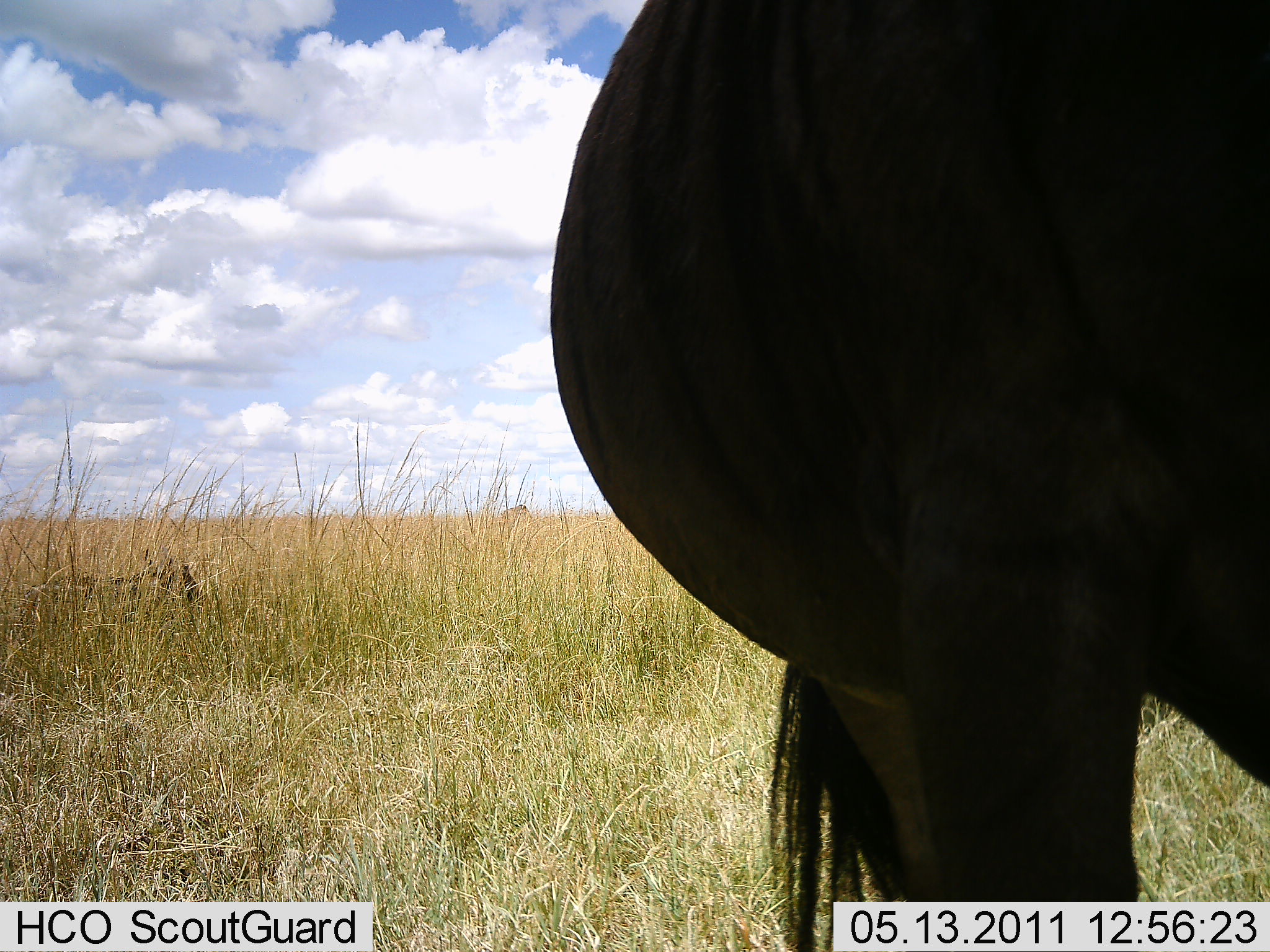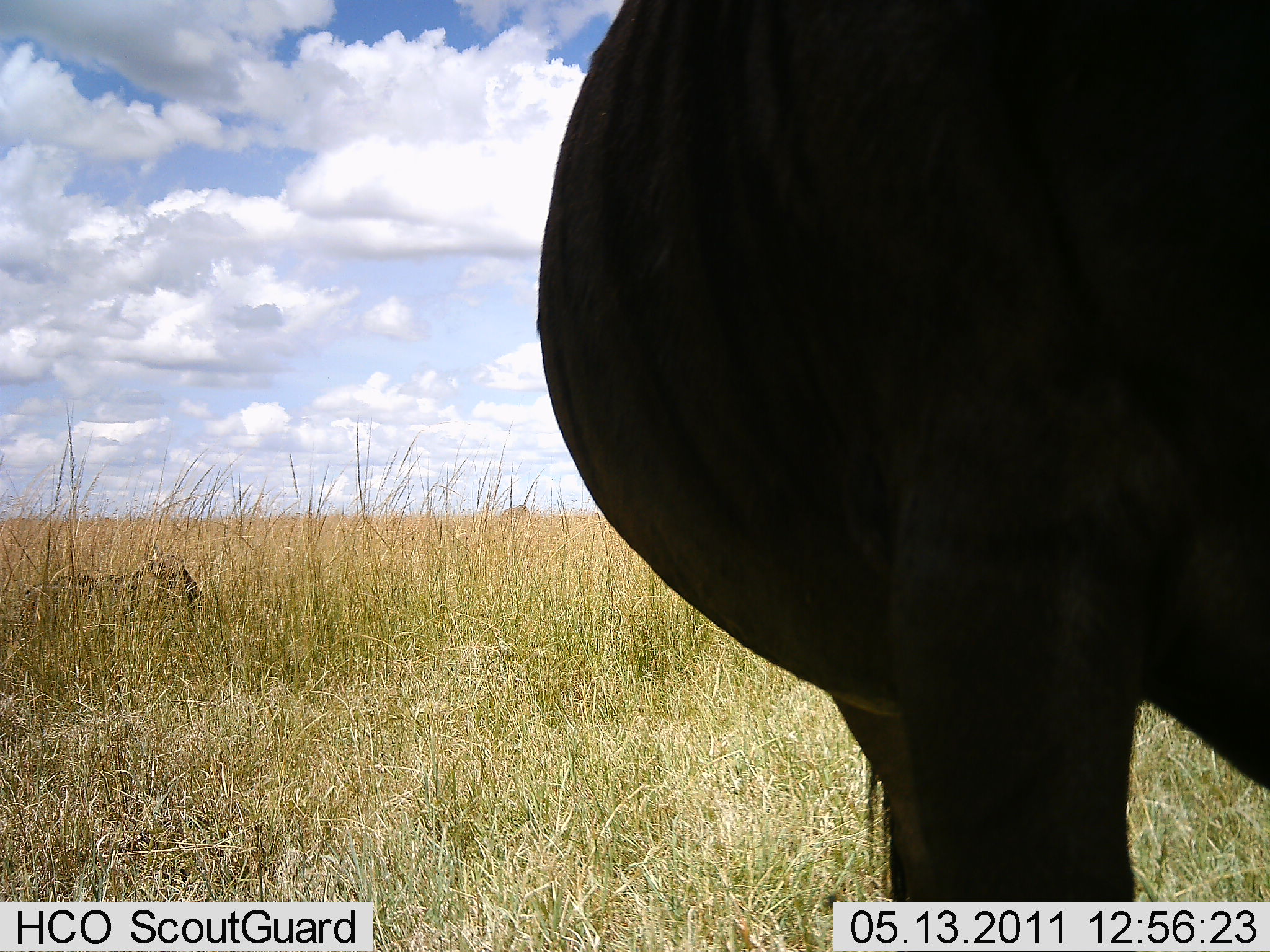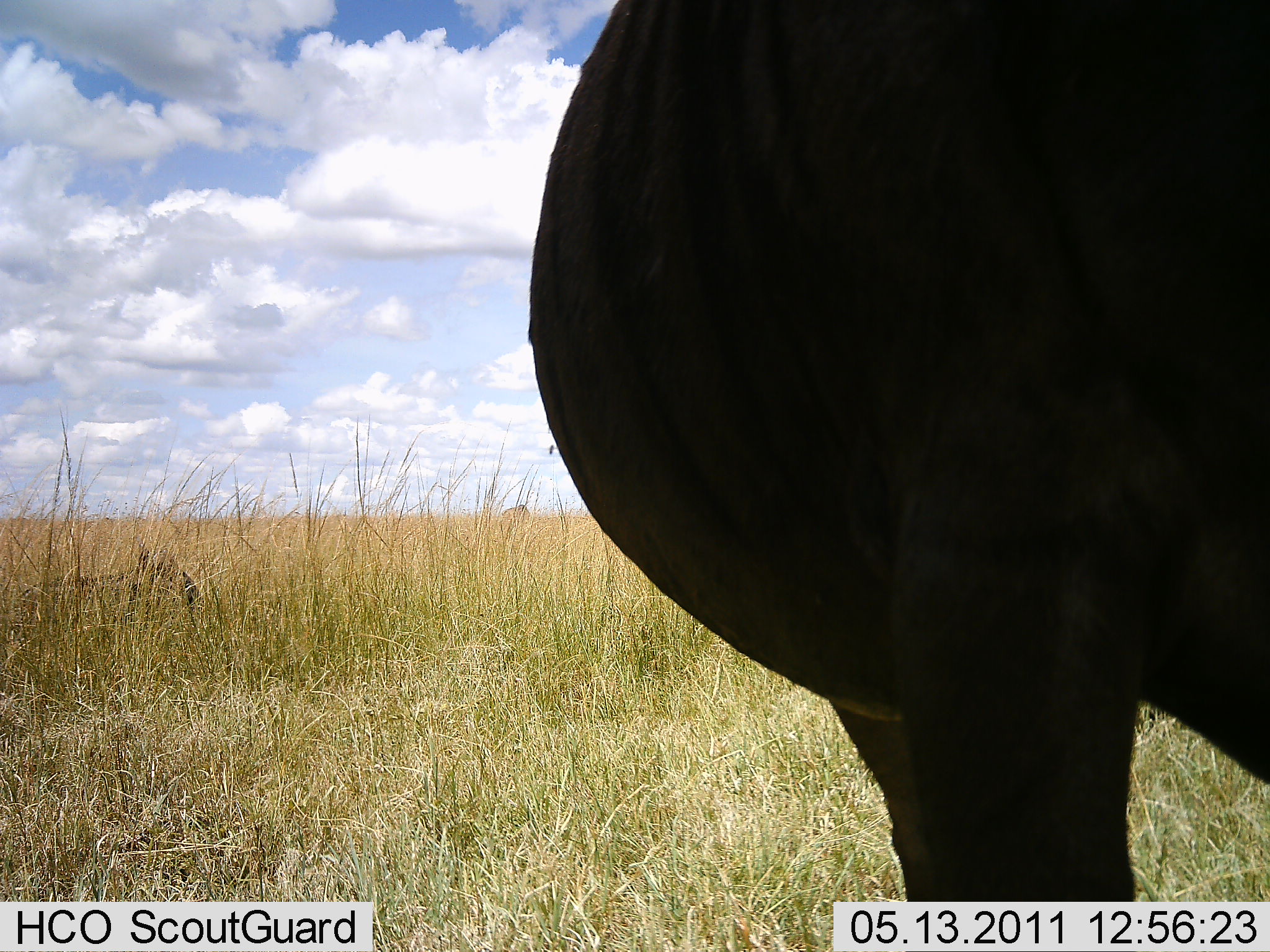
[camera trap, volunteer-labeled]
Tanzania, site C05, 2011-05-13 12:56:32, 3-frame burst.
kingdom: Animalia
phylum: Chordata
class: Mammalia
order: Artiodactyla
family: Bovidae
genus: Connochaetes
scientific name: Connochaetes taurinus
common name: blue wildebeest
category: wildebeest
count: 1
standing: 90%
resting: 40%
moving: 0%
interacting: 0%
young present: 10%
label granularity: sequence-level